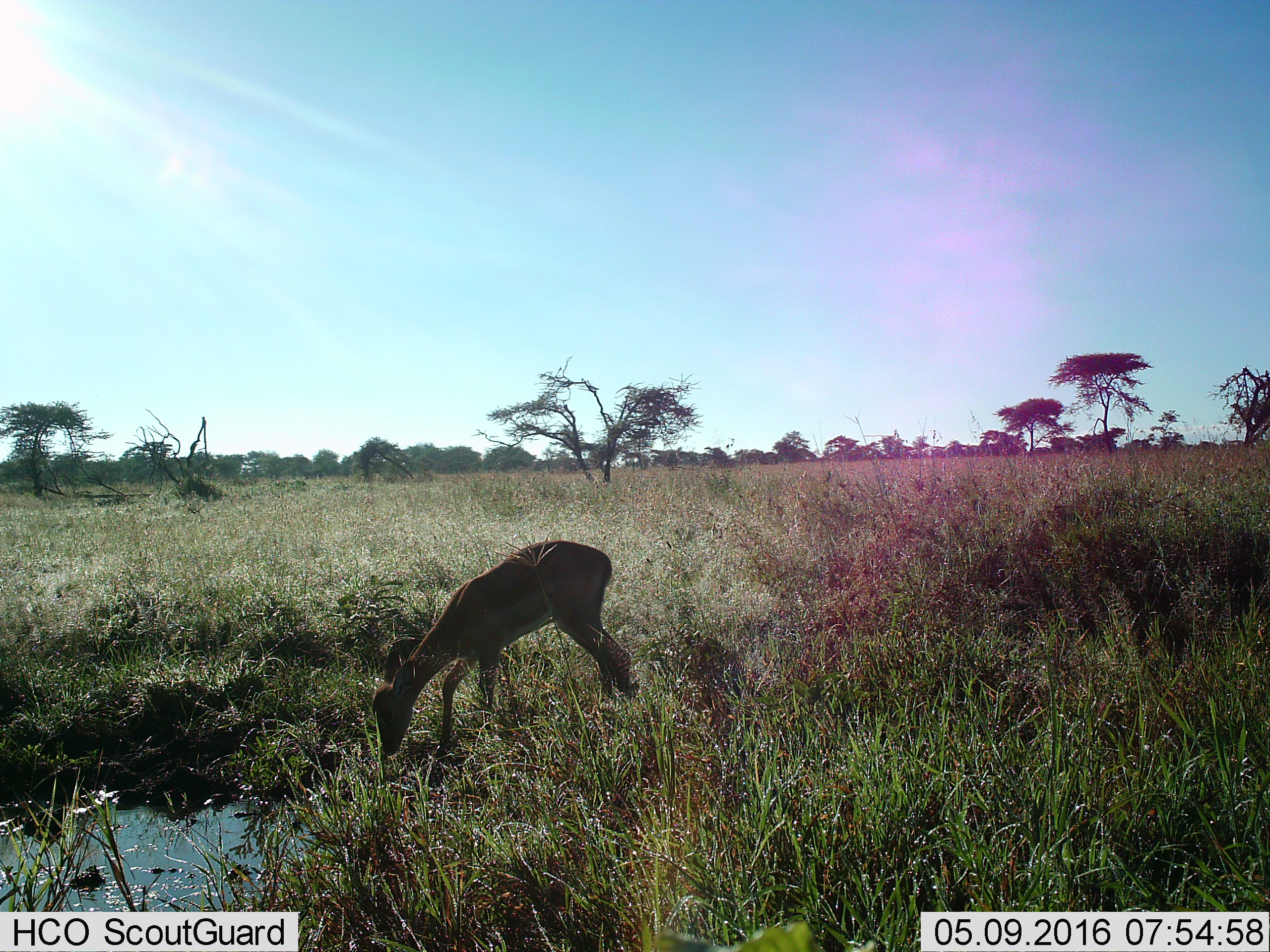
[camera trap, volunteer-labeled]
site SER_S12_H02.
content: unidentified animal